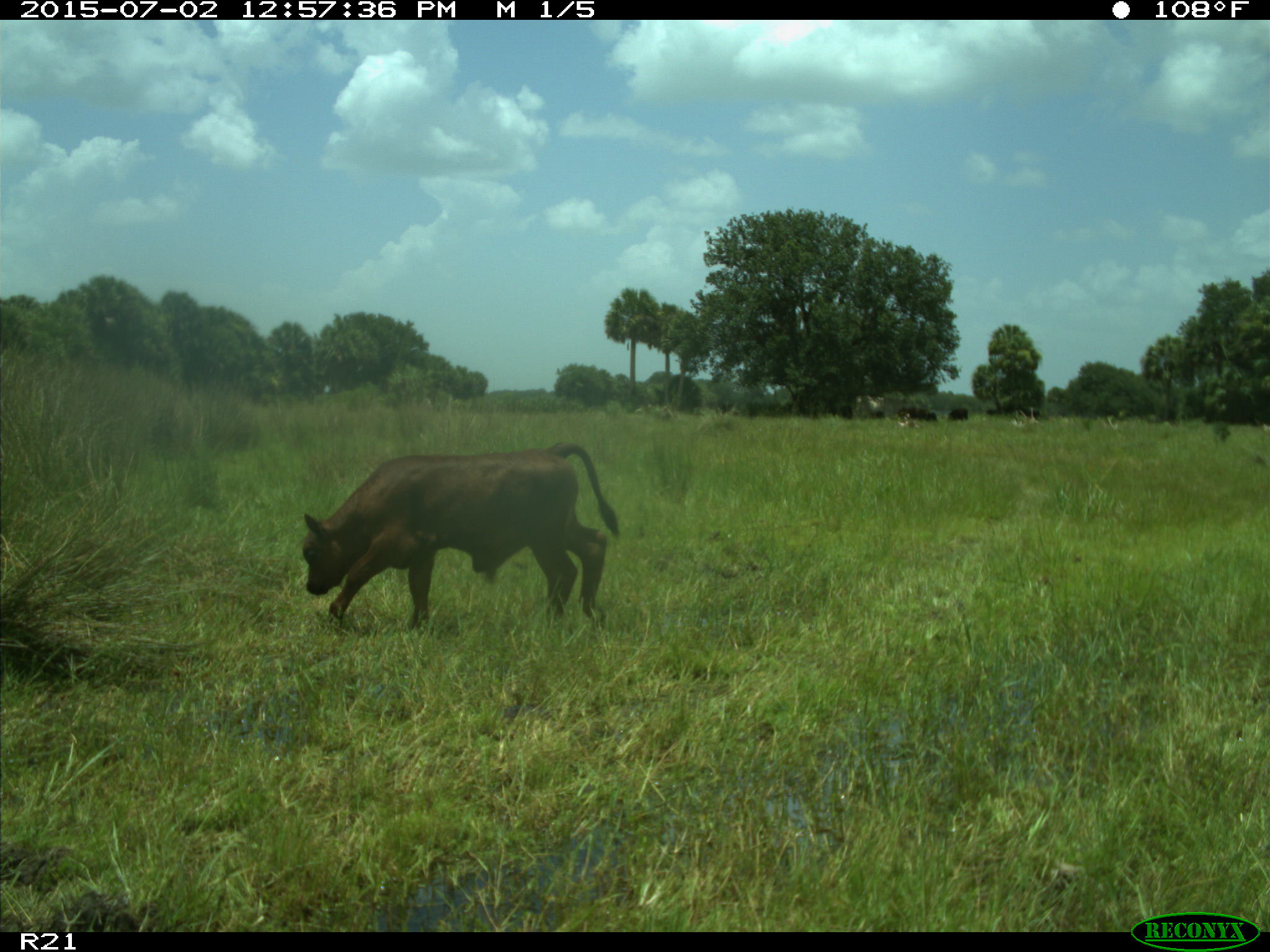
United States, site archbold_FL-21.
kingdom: Animalia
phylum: Chordata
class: Mammalia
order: Artiodactyla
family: Bovidae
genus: Bos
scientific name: Bos taurus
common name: domestic cow